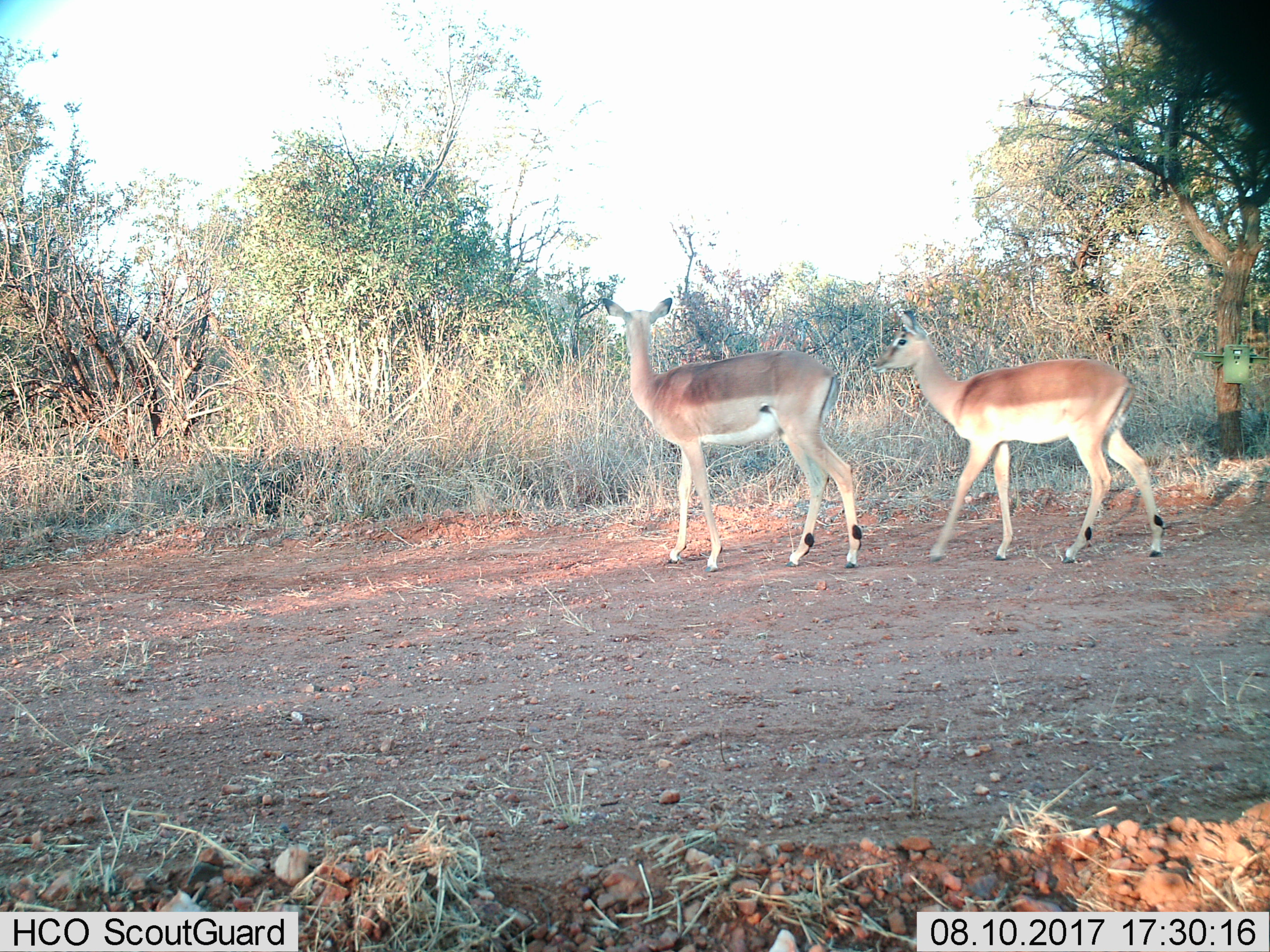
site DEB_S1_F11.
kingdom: Animalia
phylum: Chordata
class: Mammalia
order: Artiodactyla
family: Bovidae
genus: Aepyceros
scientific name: Aepyceros melampus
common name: impala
Impala (Aepyceros melampus), count 2. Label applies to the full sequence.